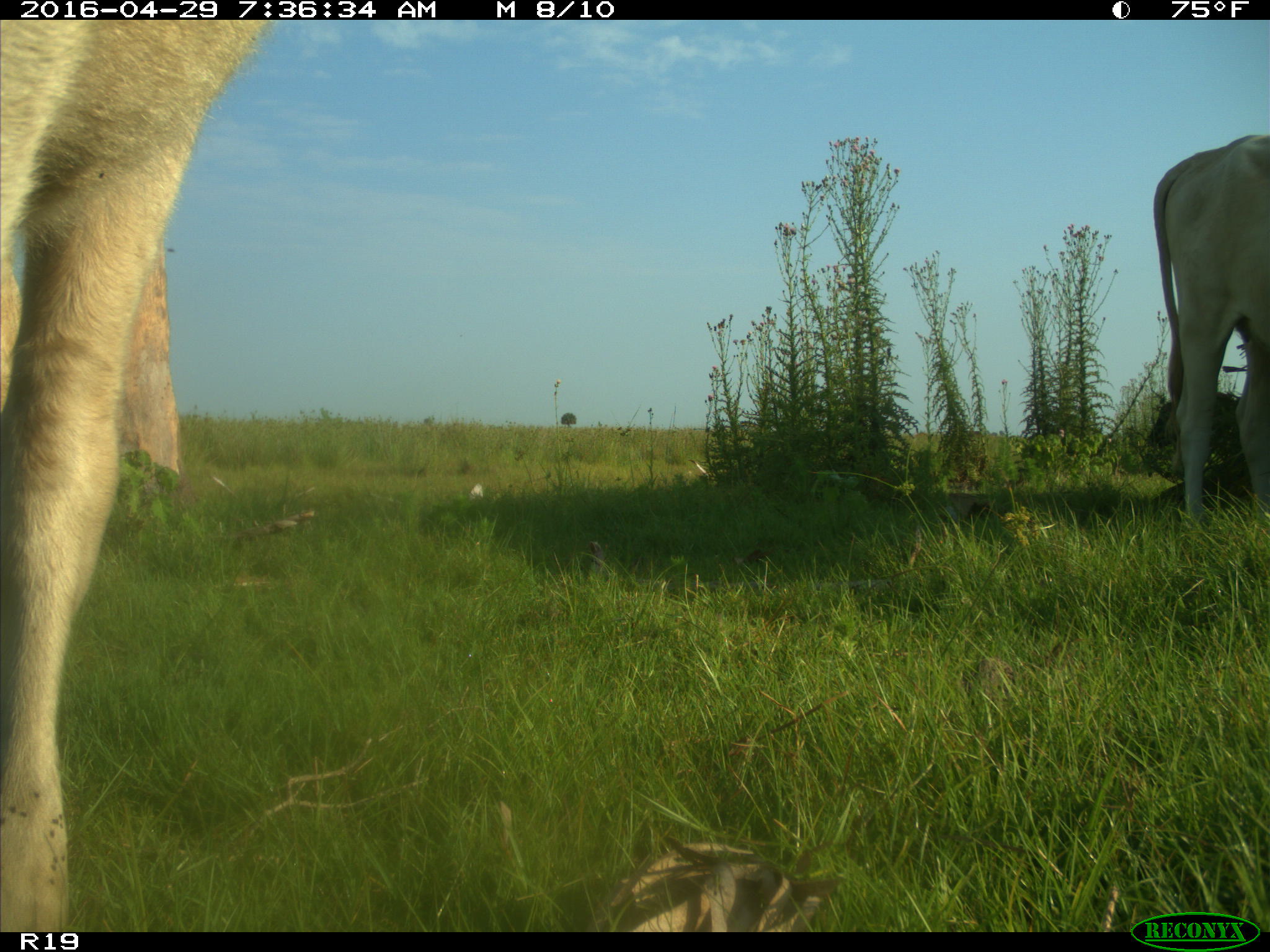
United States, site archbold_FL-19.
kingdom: Animalia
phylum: Chordata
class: Mammalia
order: Artiodactyla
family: Bovidae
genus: Bos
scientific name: Bos taurus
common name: domestic cow